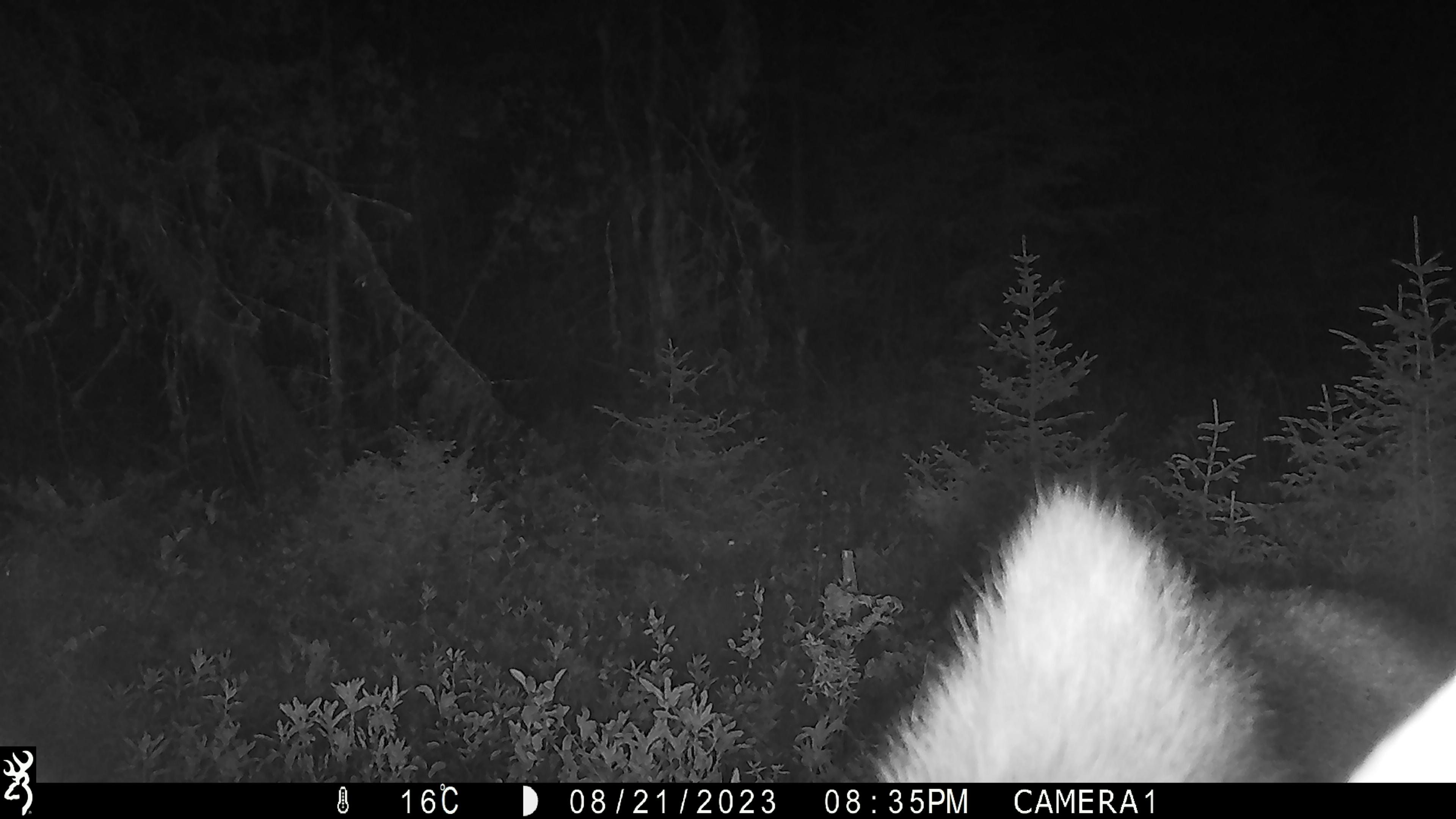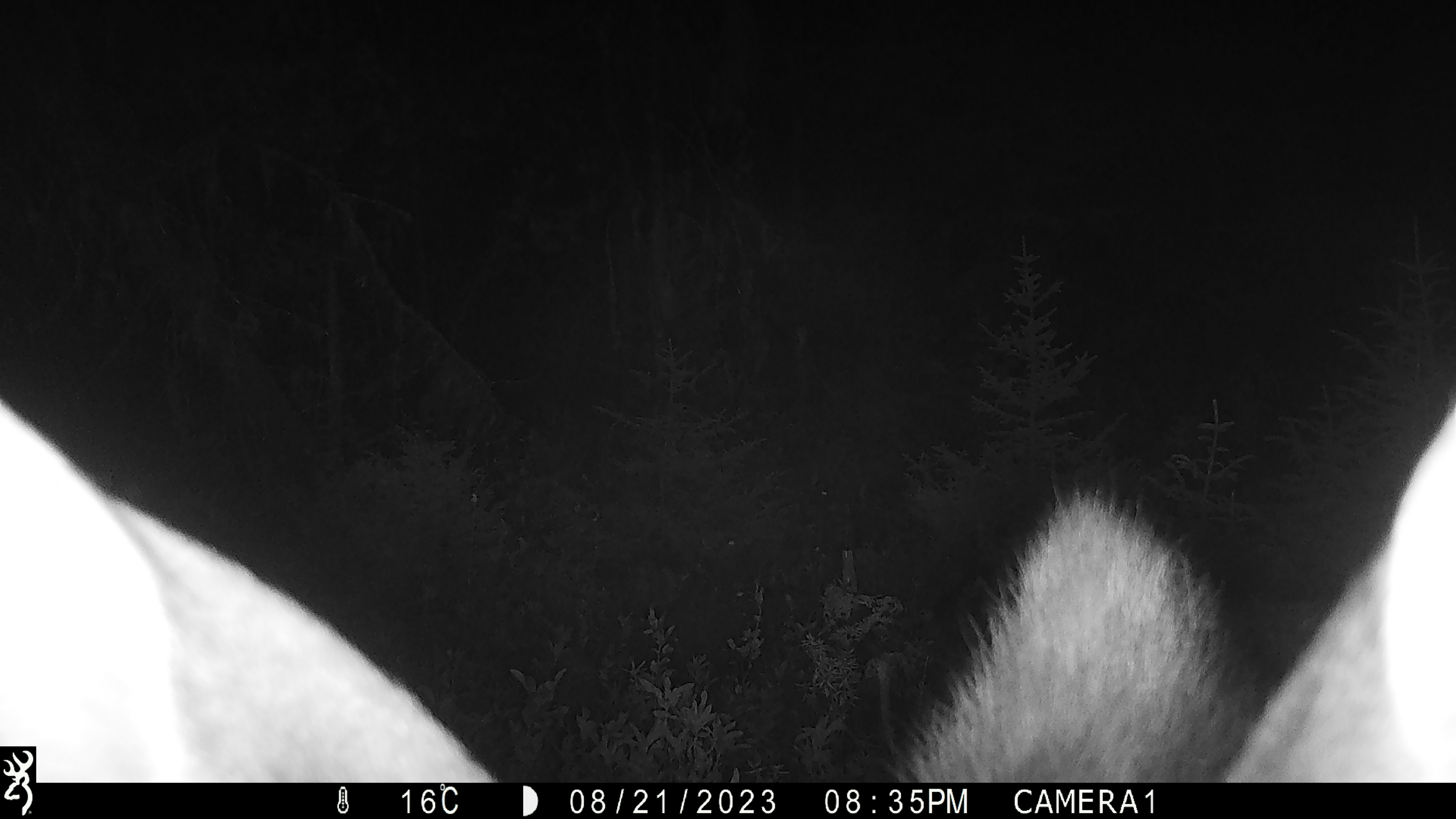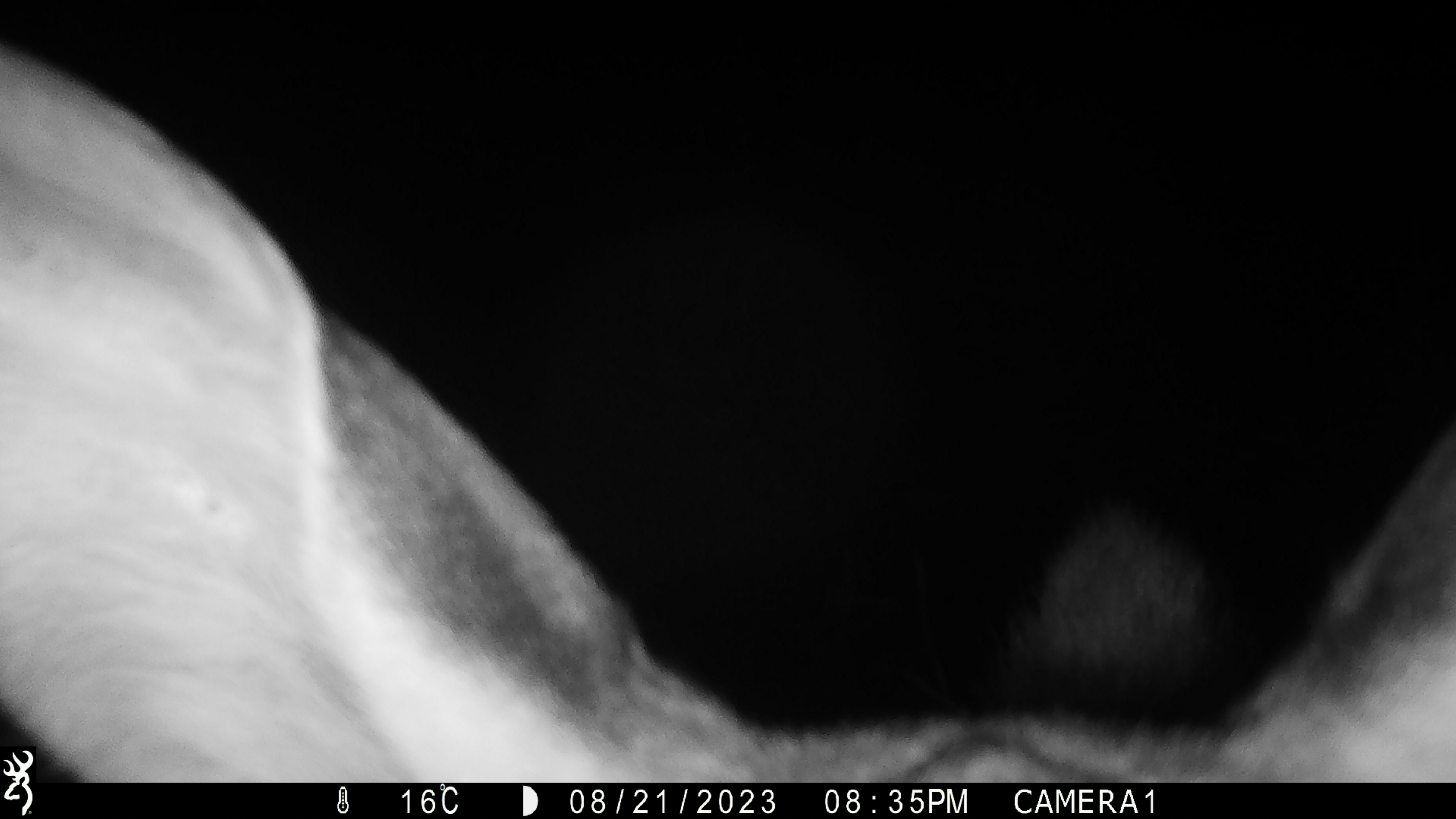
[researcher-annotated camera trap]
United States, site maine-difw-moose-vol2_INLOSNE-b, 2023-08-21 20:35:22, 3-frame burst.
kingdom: Animalia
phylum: Chordata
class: Mammalia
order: Artiodactyla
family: Cervidae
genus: Alces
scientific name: Alces alces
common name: moose